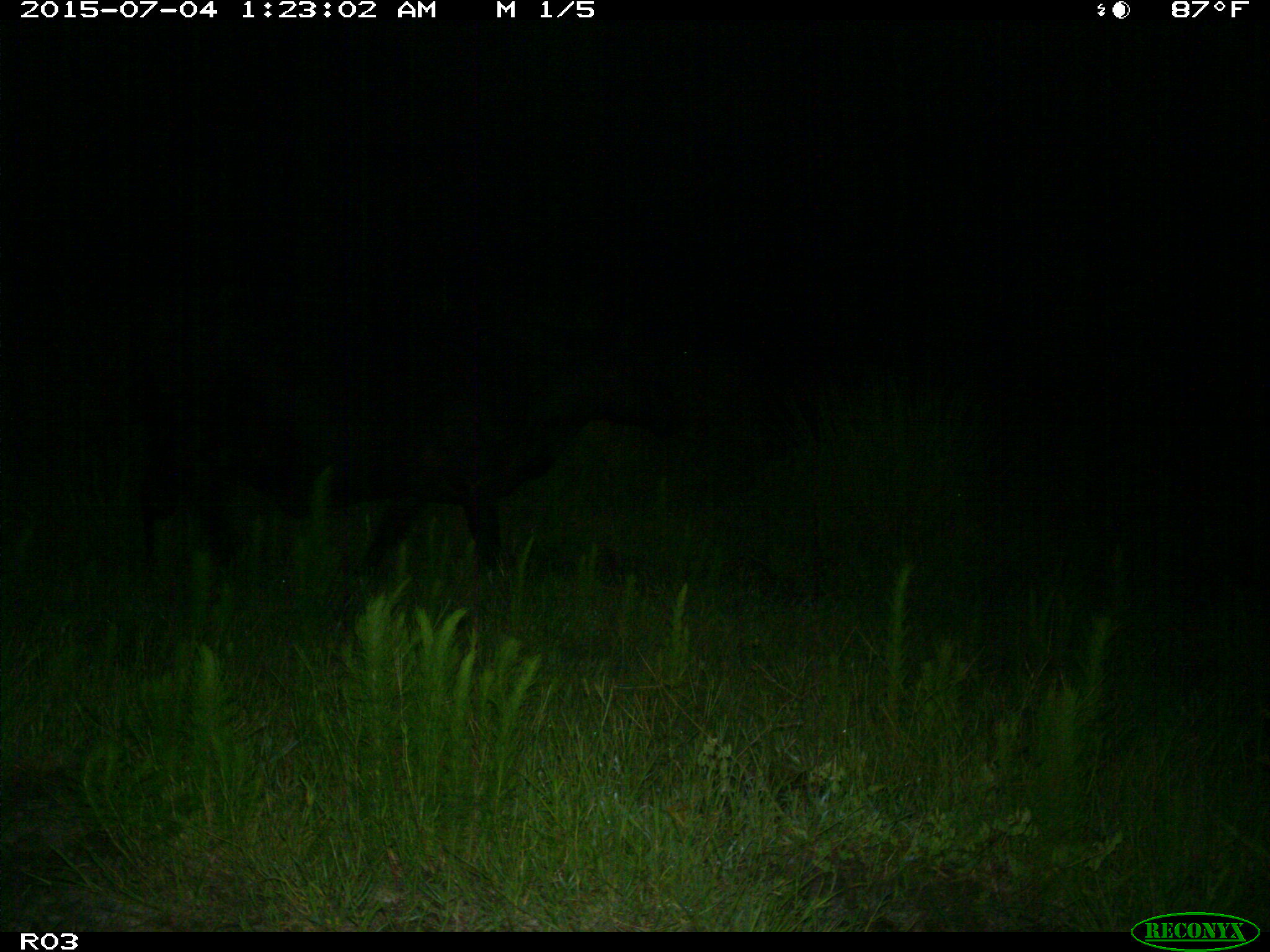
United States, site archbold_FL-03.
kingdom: Animalia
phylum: Chordata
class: Mammalia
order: Artiodactyla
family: Bovidae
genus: Bos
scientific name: Bos taurus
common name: domestic cow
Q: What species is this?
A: Bos taurus (domestic cow).